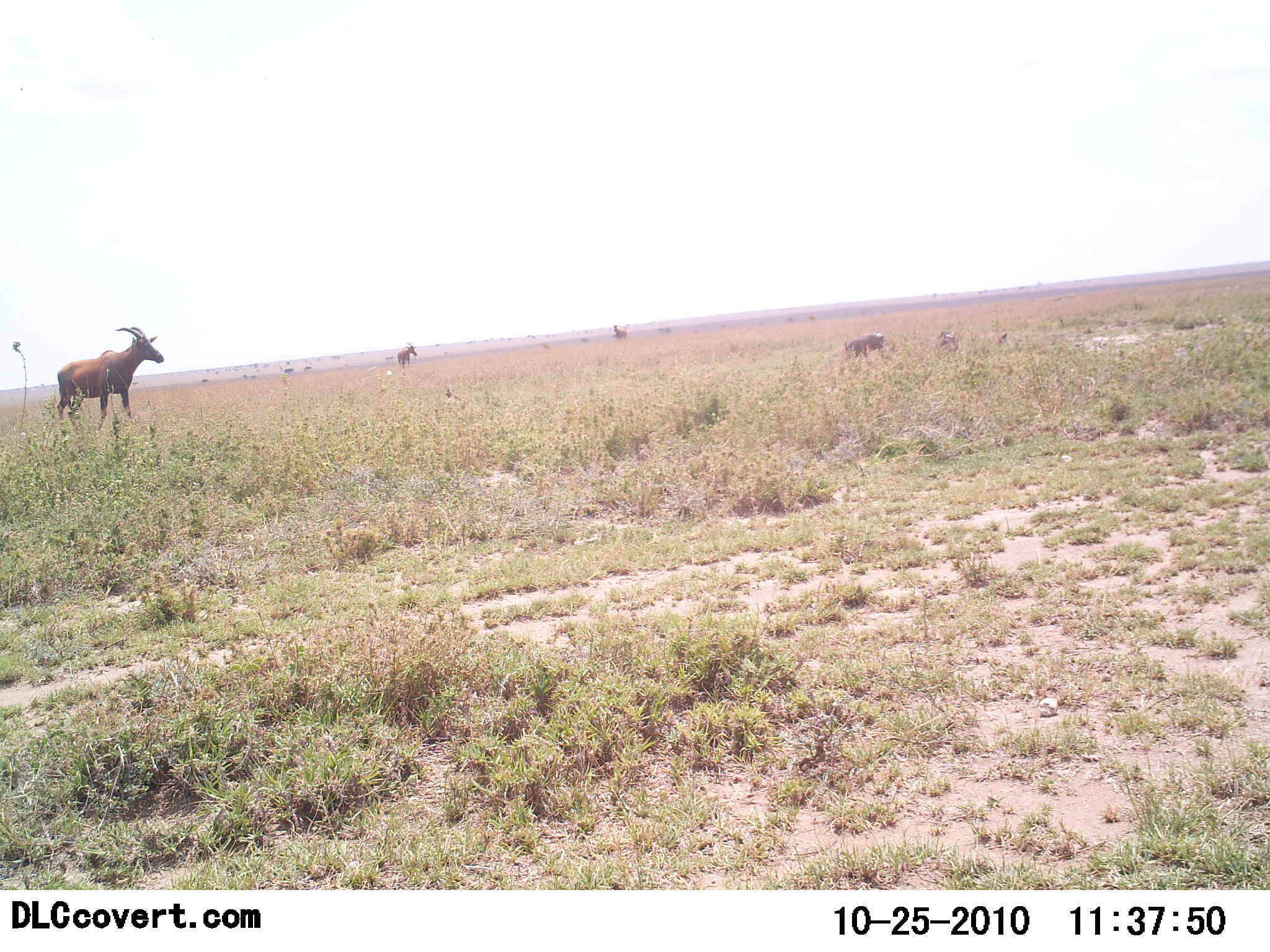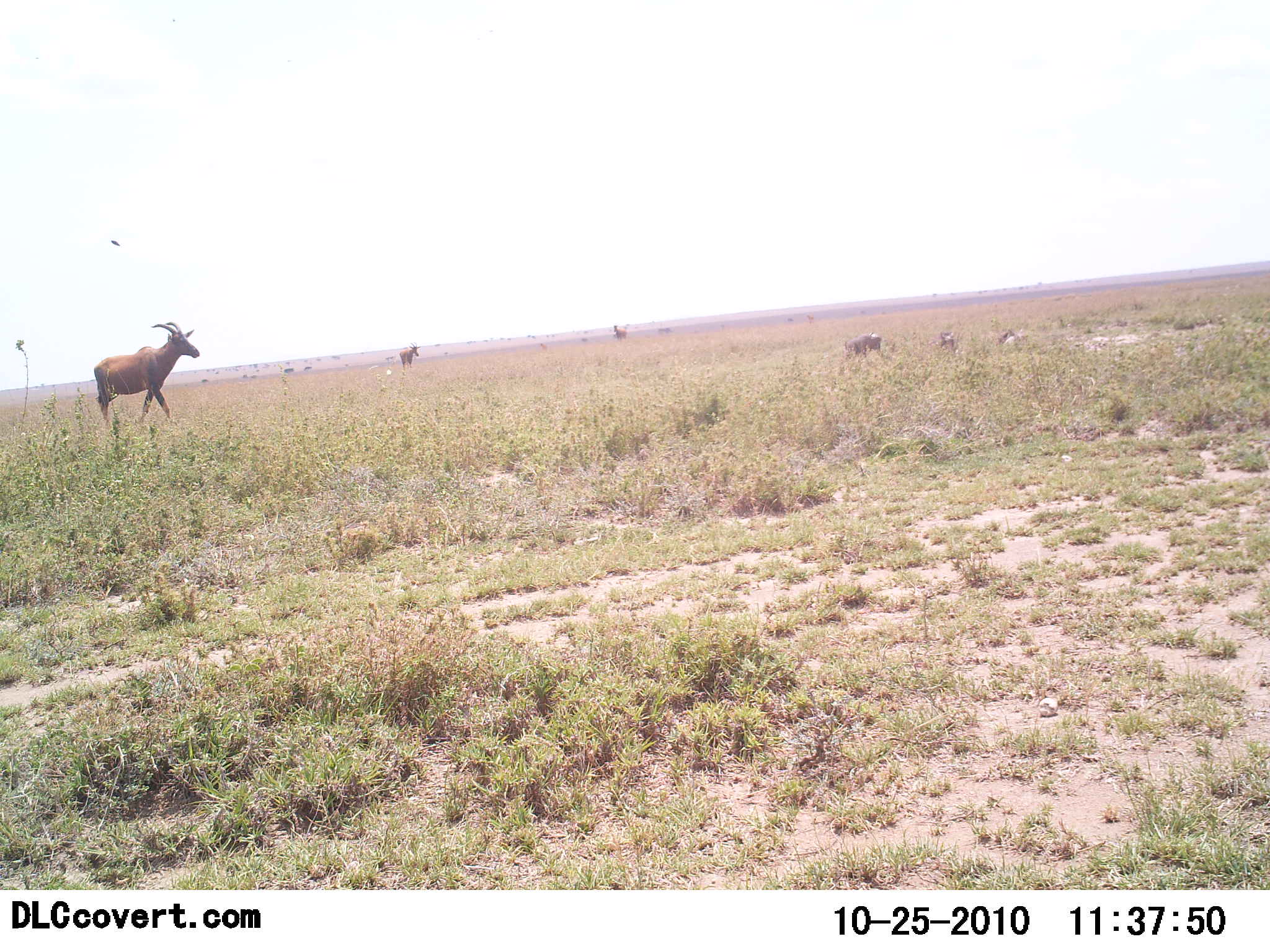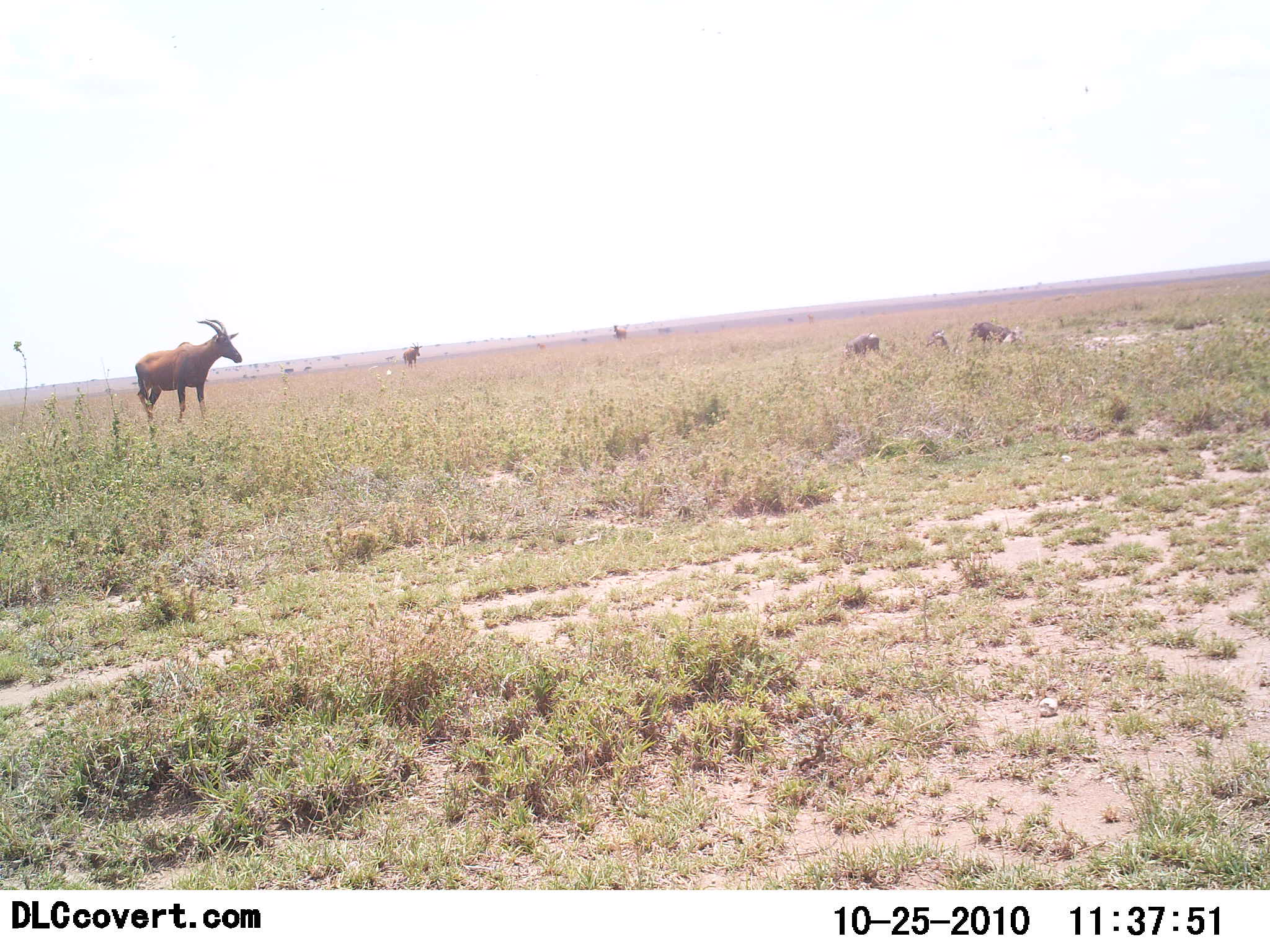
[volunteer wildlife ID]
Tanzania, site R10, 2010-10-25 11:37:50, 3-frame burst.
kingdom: Animalia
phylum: Chordata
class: Mammalia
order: Artiodactyla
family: Bovidae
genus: Damaliscus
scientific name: Damaliscus lunatus jimela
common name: topi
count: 3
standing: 25%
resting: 5%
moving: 80%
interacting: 0%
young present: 0%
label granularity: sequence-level